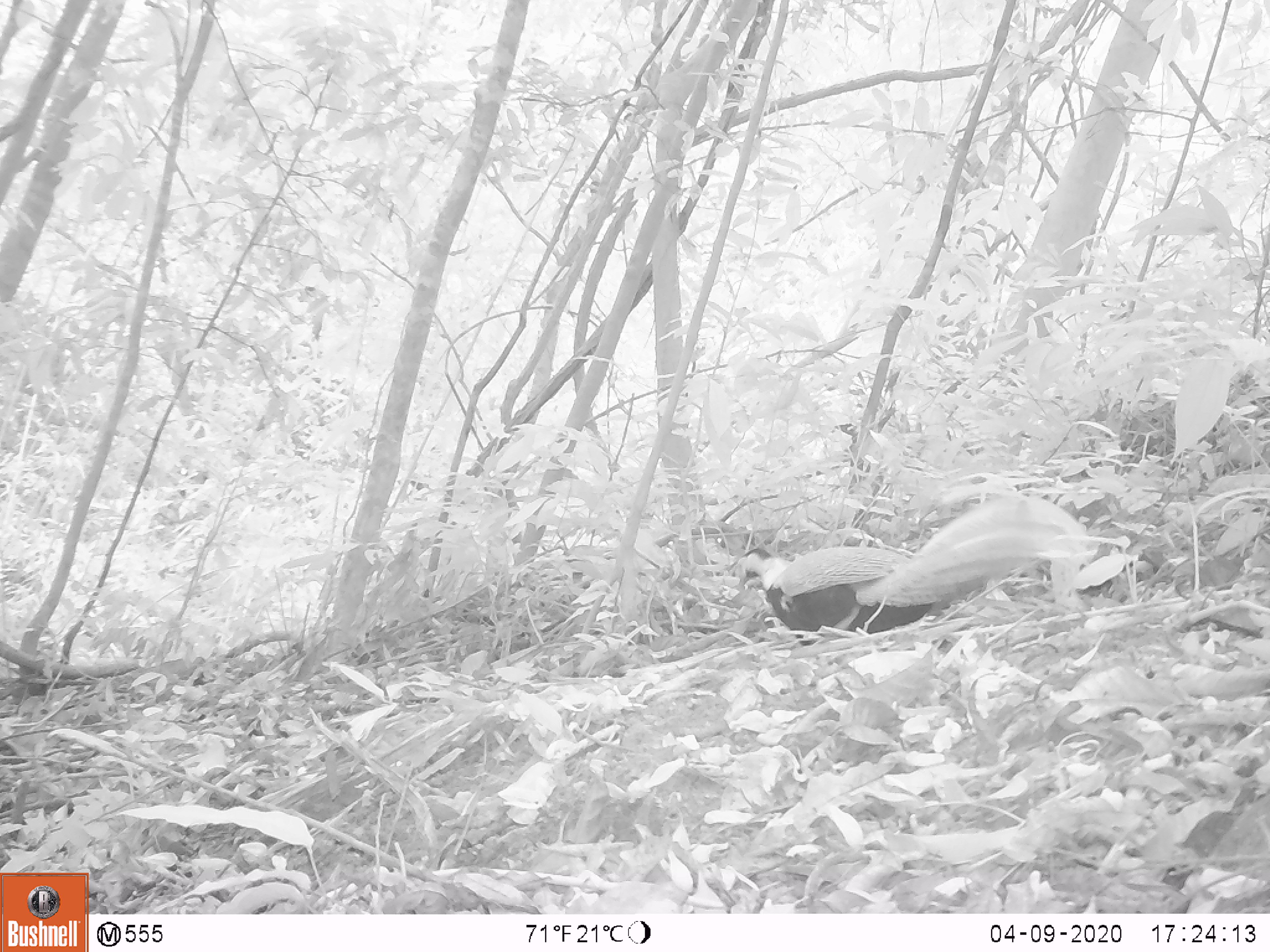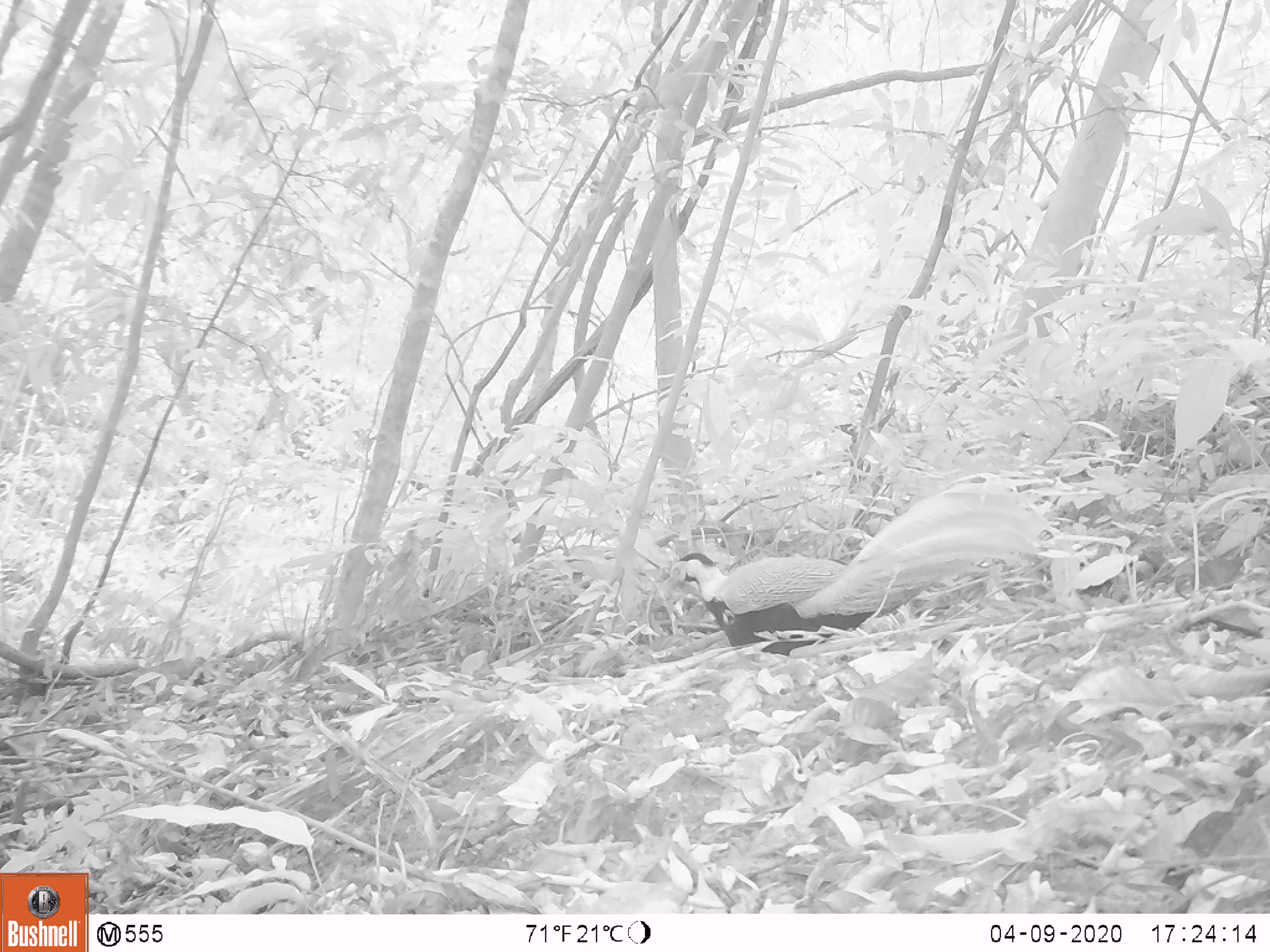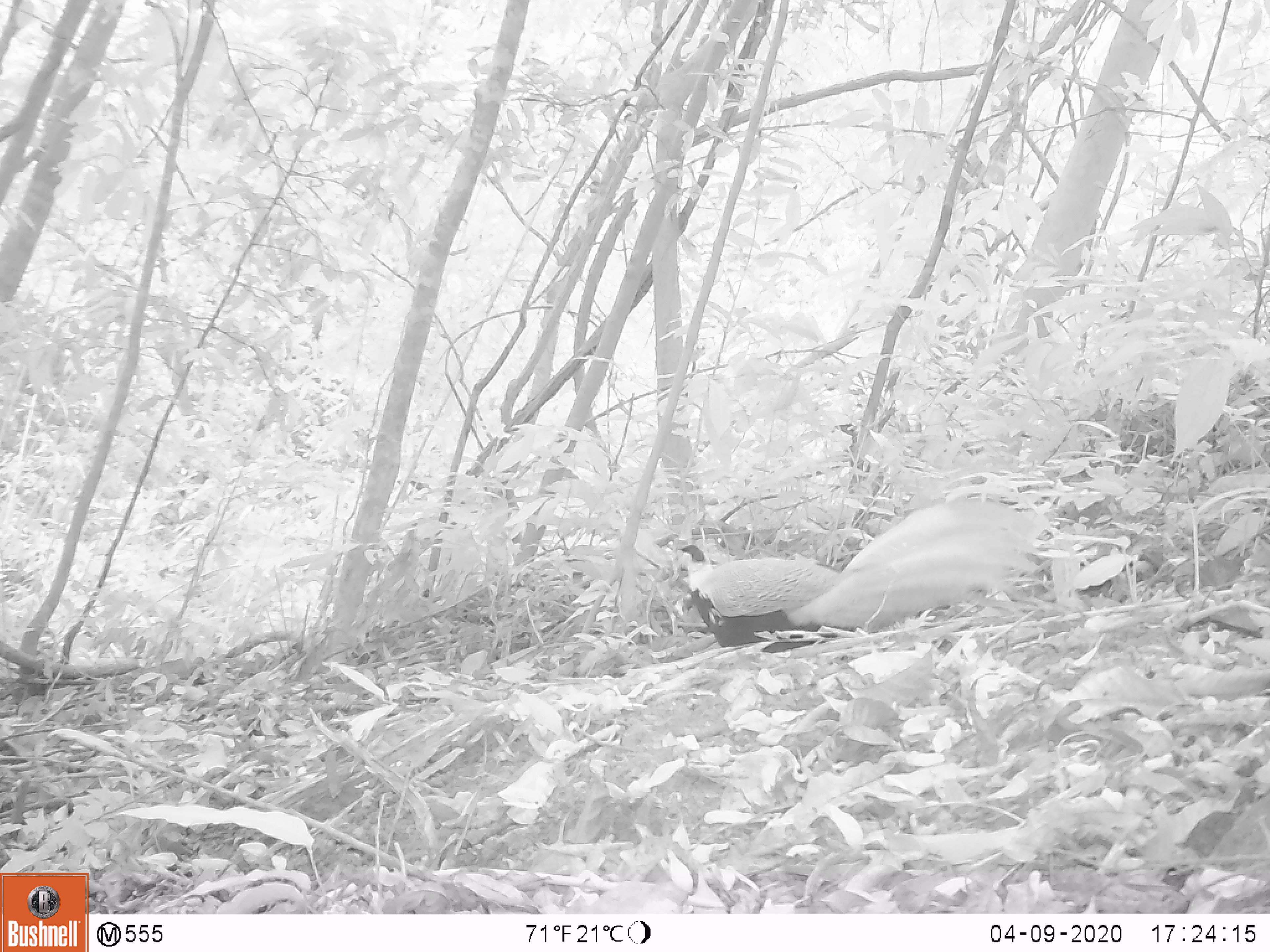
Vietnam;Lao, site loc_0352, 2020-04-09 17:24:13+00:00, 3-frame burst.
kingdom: Animalia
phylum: Chordata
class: Aves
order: Galliformes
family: Phasianidae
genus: Lophura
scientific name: Lophura nycthemera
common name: silver pheasant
Silver pheasant (Lophura nycthemera). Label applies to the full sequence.